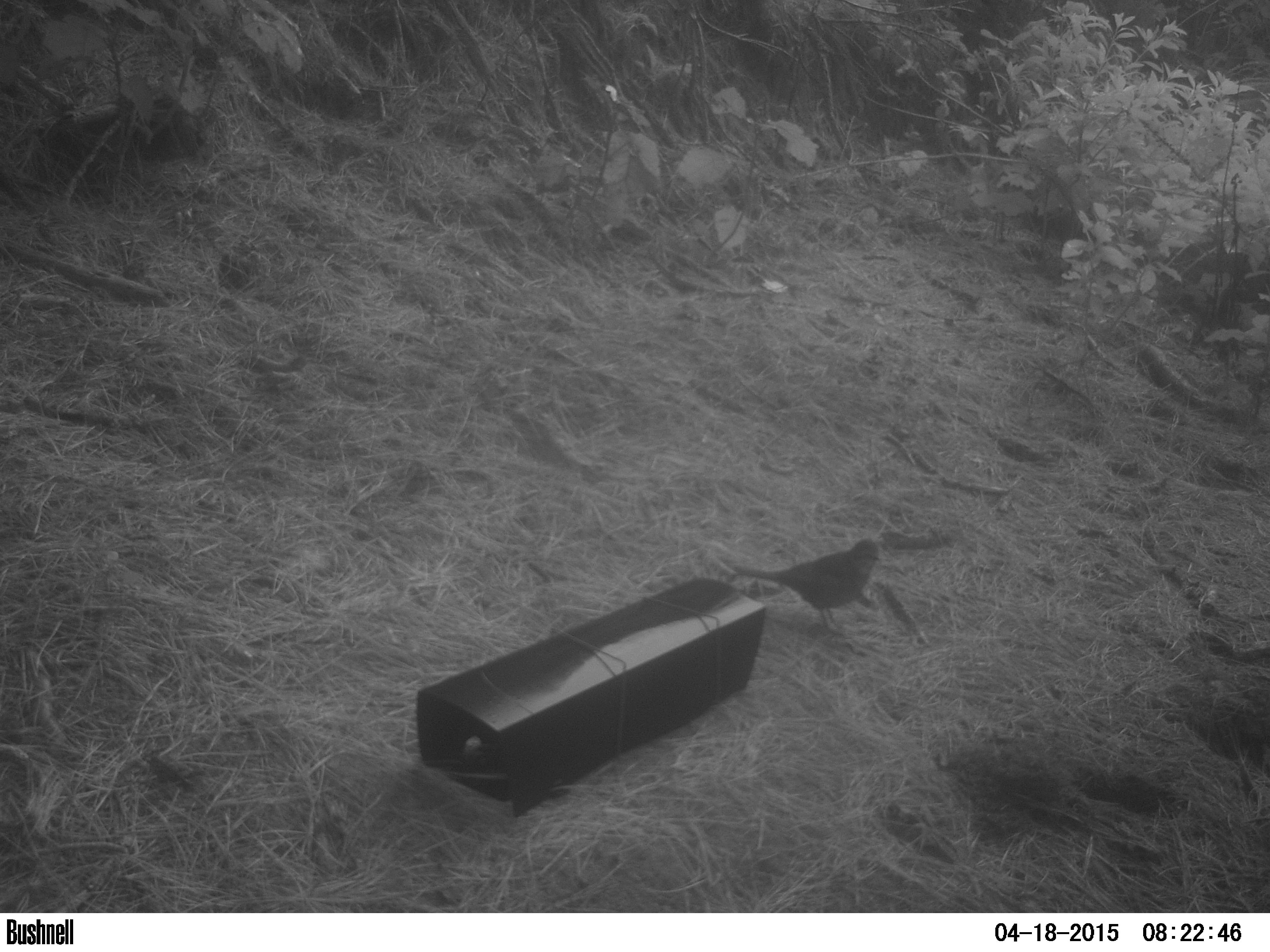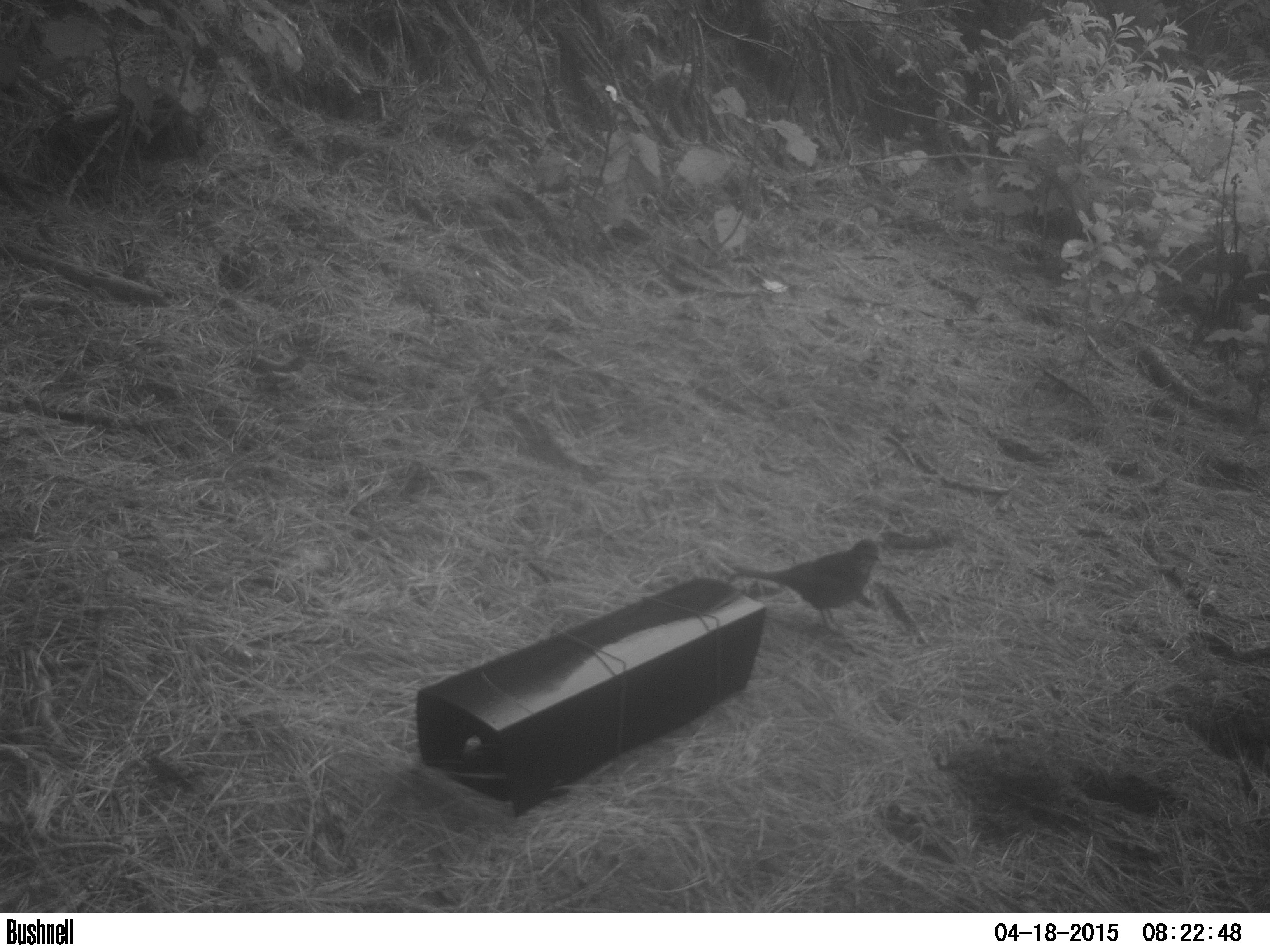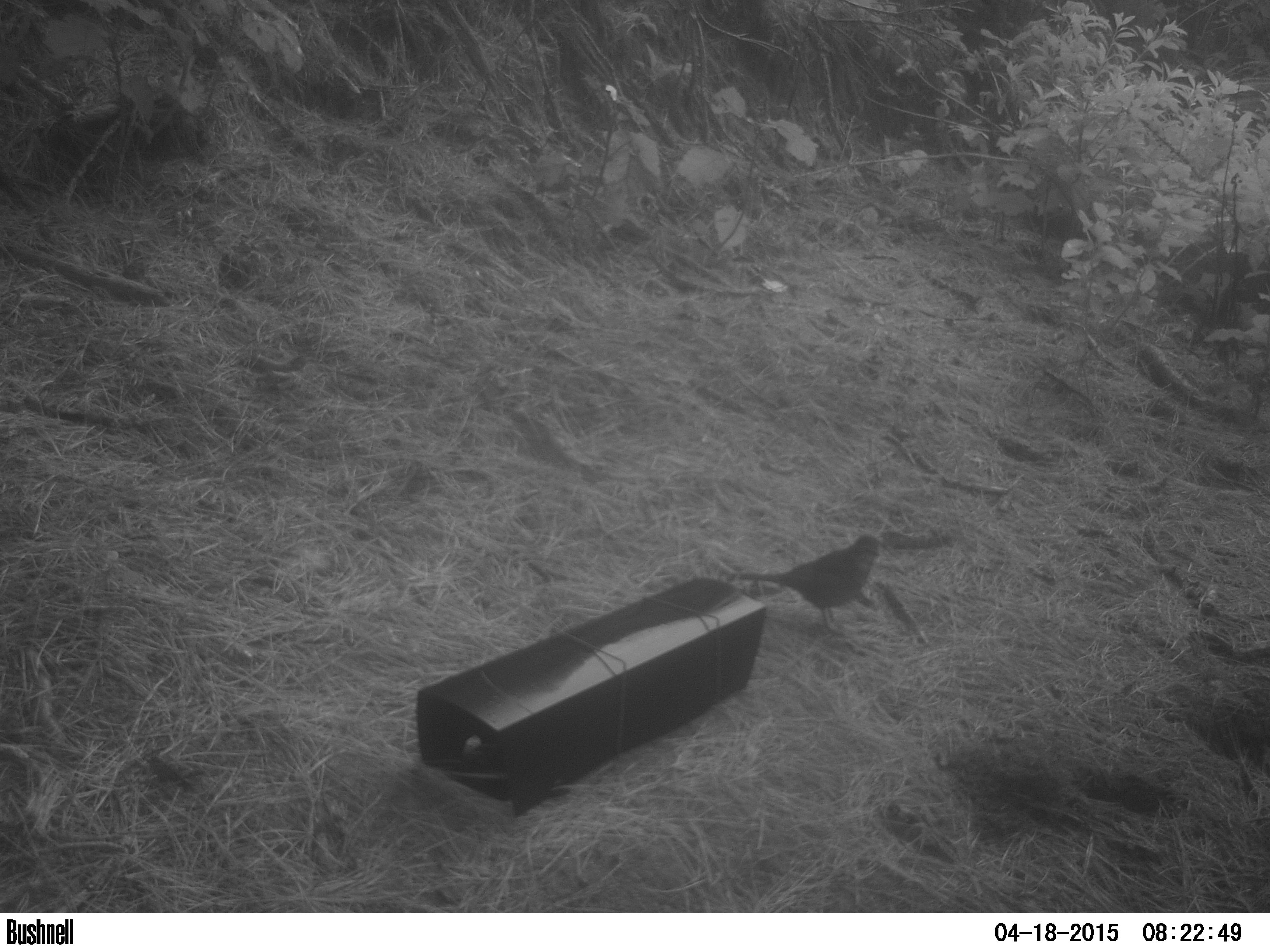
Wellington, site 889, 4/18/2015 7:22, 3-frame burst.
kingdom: Animalia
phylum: Chordata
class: Aves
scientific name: Aves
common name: bird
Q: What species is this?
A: Bird (Aves).